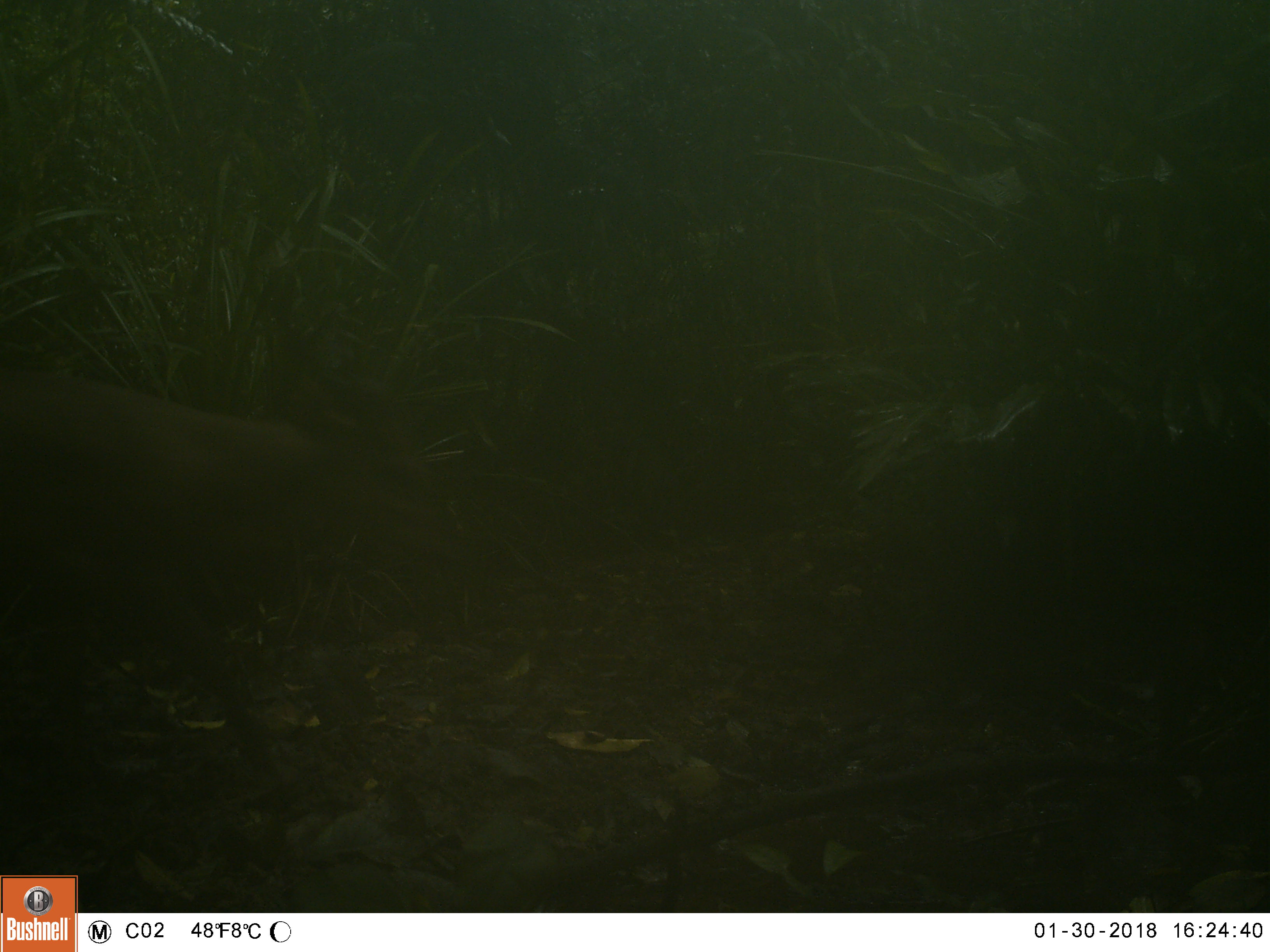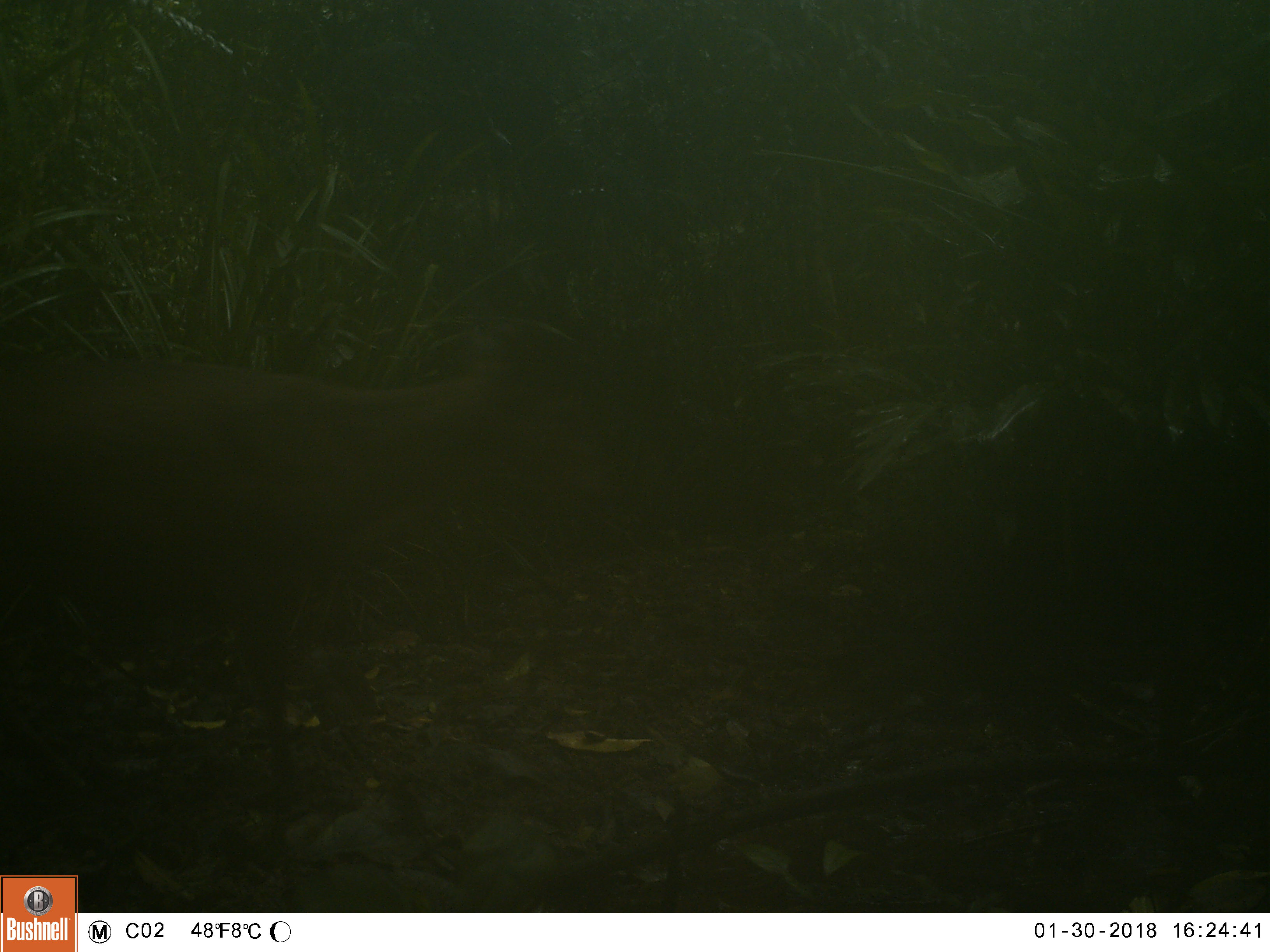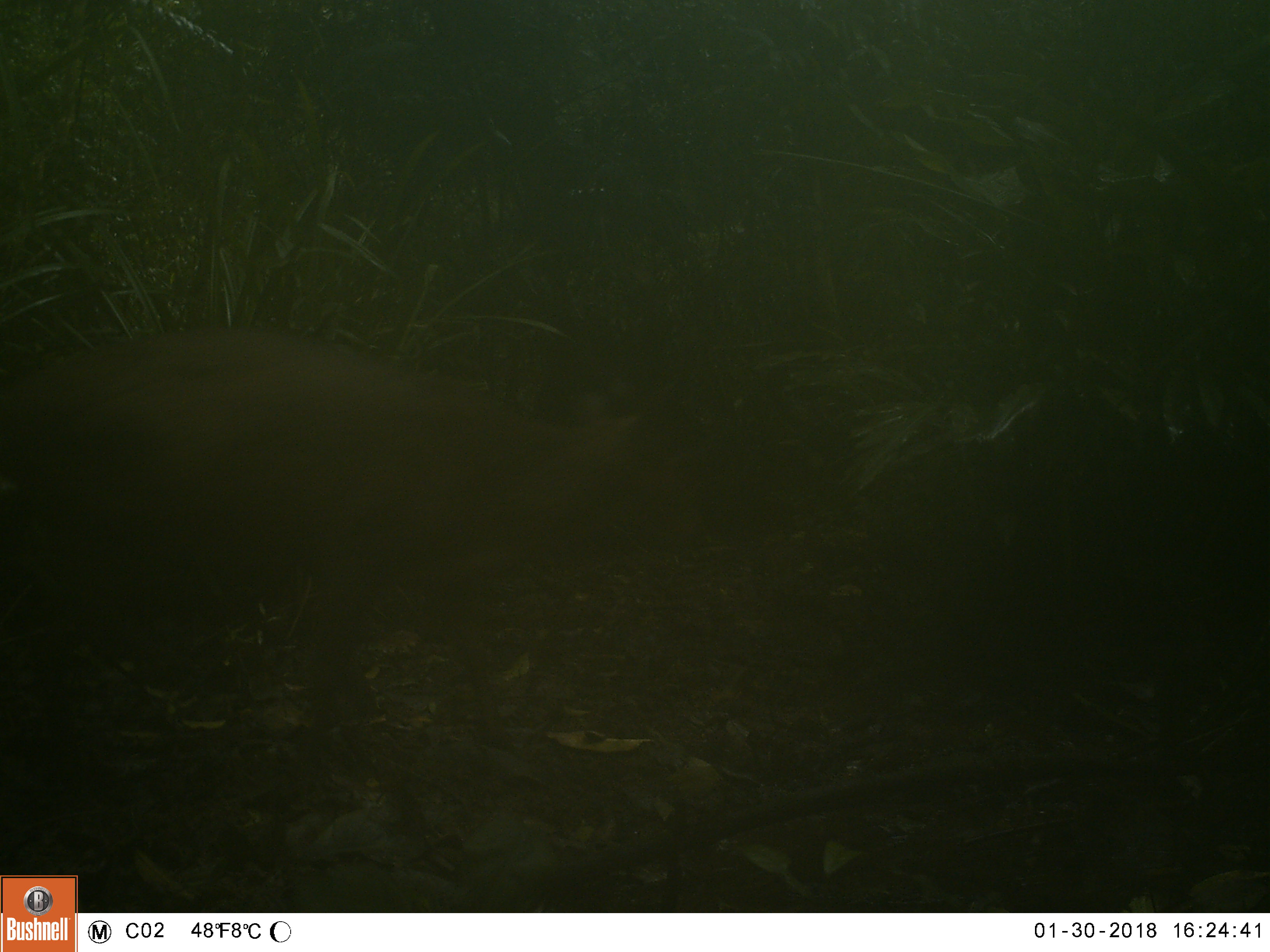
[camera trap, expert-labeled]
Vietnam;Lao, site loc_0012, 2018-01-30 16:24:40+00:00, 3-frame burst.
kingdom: Animalia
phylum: Chordata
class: Mammalia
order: Artiodactyla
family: Cervidae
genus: Muntiacus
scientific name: Muntiacus vuquangensis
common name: large-antlered muntjac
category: large antlered muntjac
Large antlered muntjac (large-antlered muntjac) (Muntiacus vuquangensis). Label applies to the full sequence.